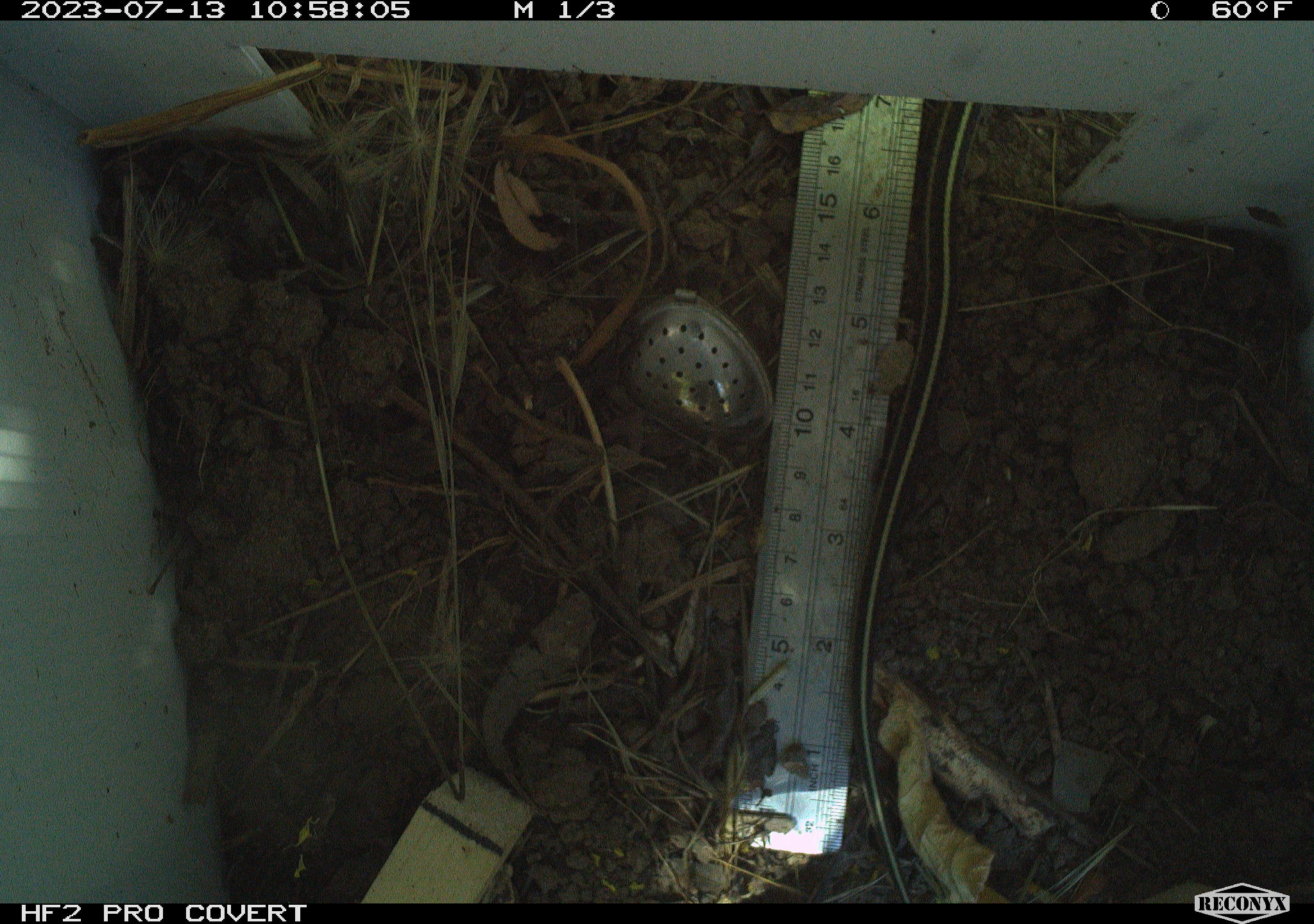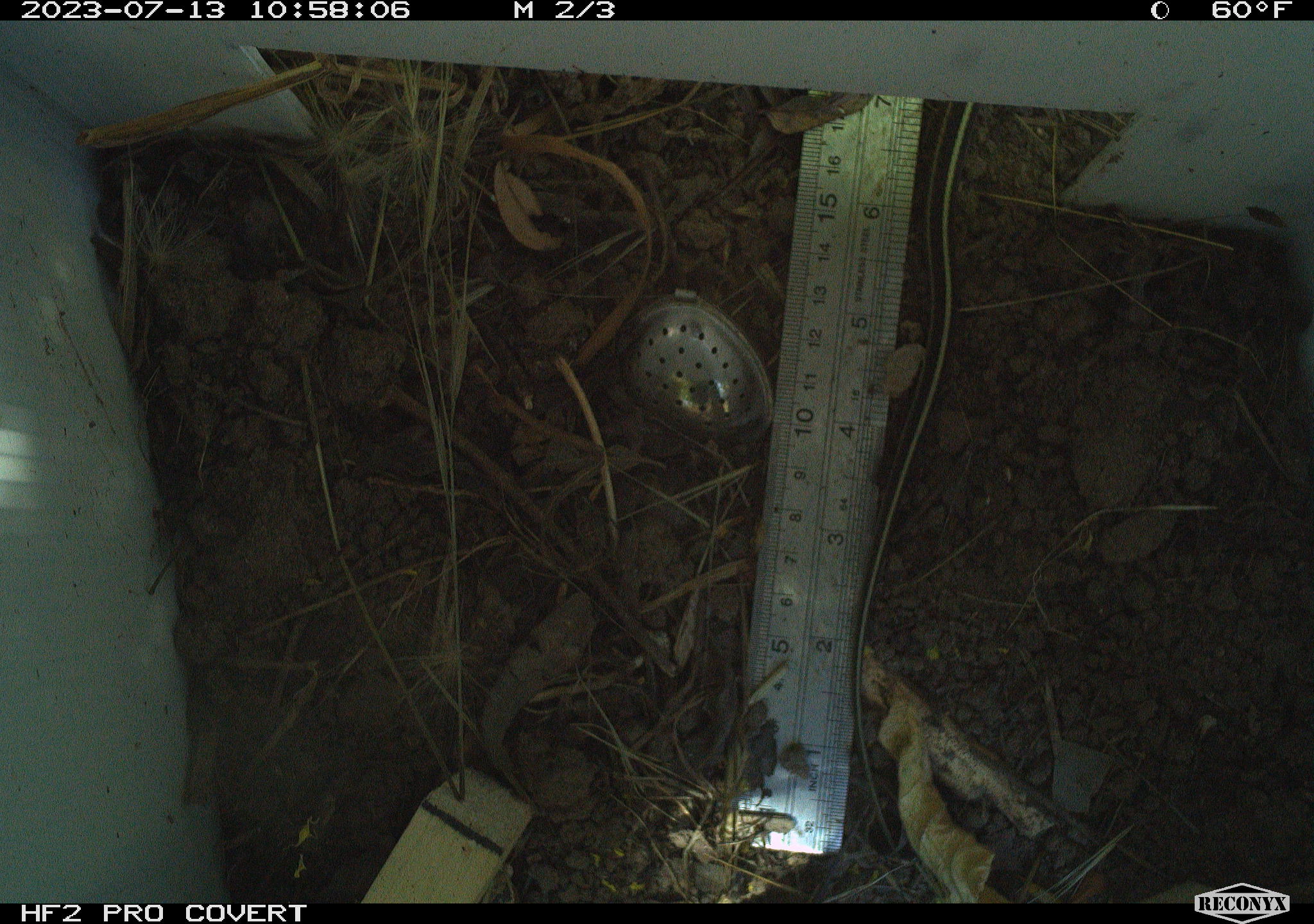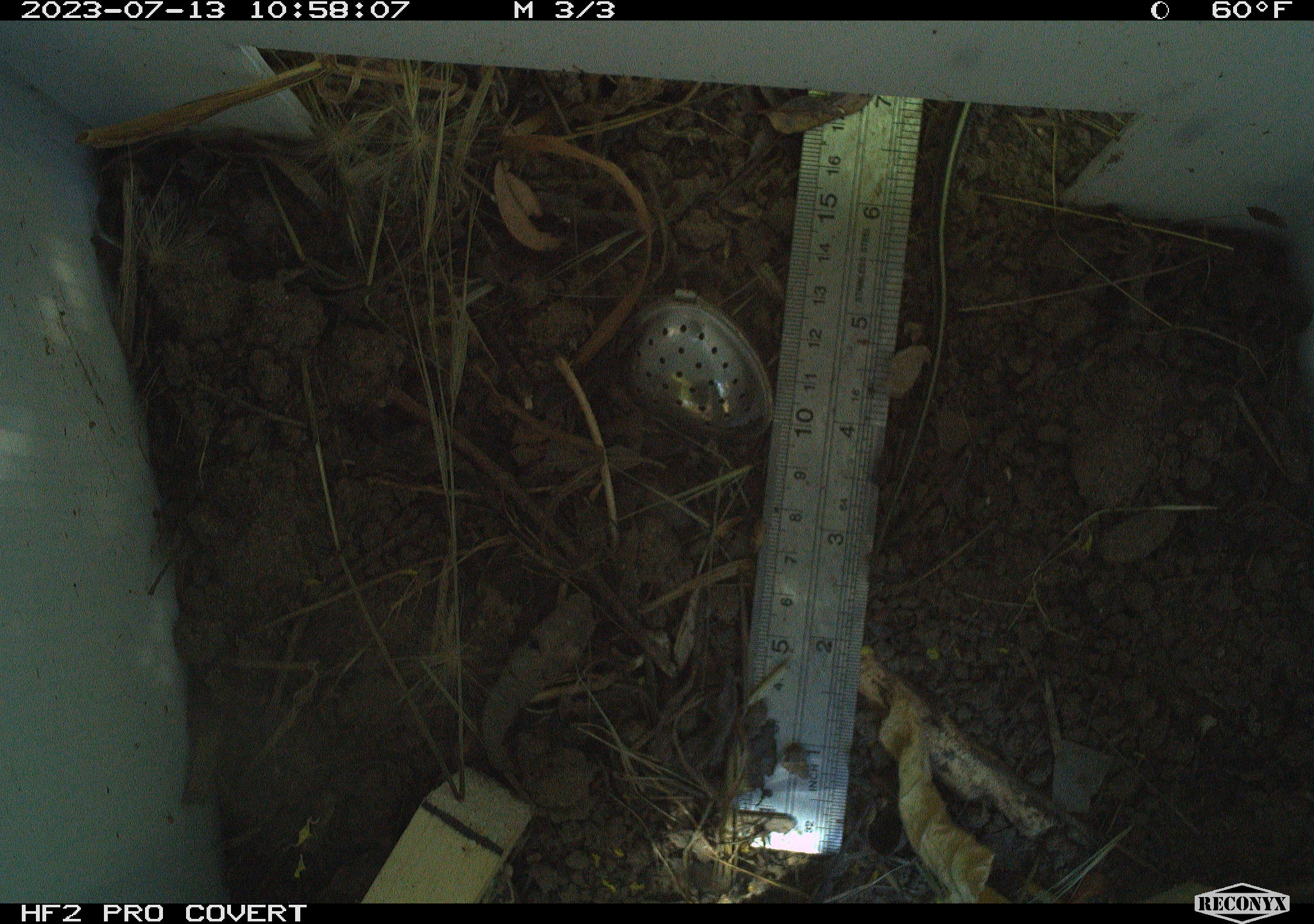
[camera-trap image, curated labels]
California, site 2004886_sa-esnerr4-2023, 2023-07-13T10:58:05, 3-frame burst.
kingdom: Animalia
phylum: Chordata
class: Reptilia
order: Squamata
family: Colubridae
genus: Thamnophis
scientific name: Thamnophis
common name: american gartersnakes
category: thamnophis species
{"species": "thamnophis species (american gartersnakes) (Thamnophis)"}